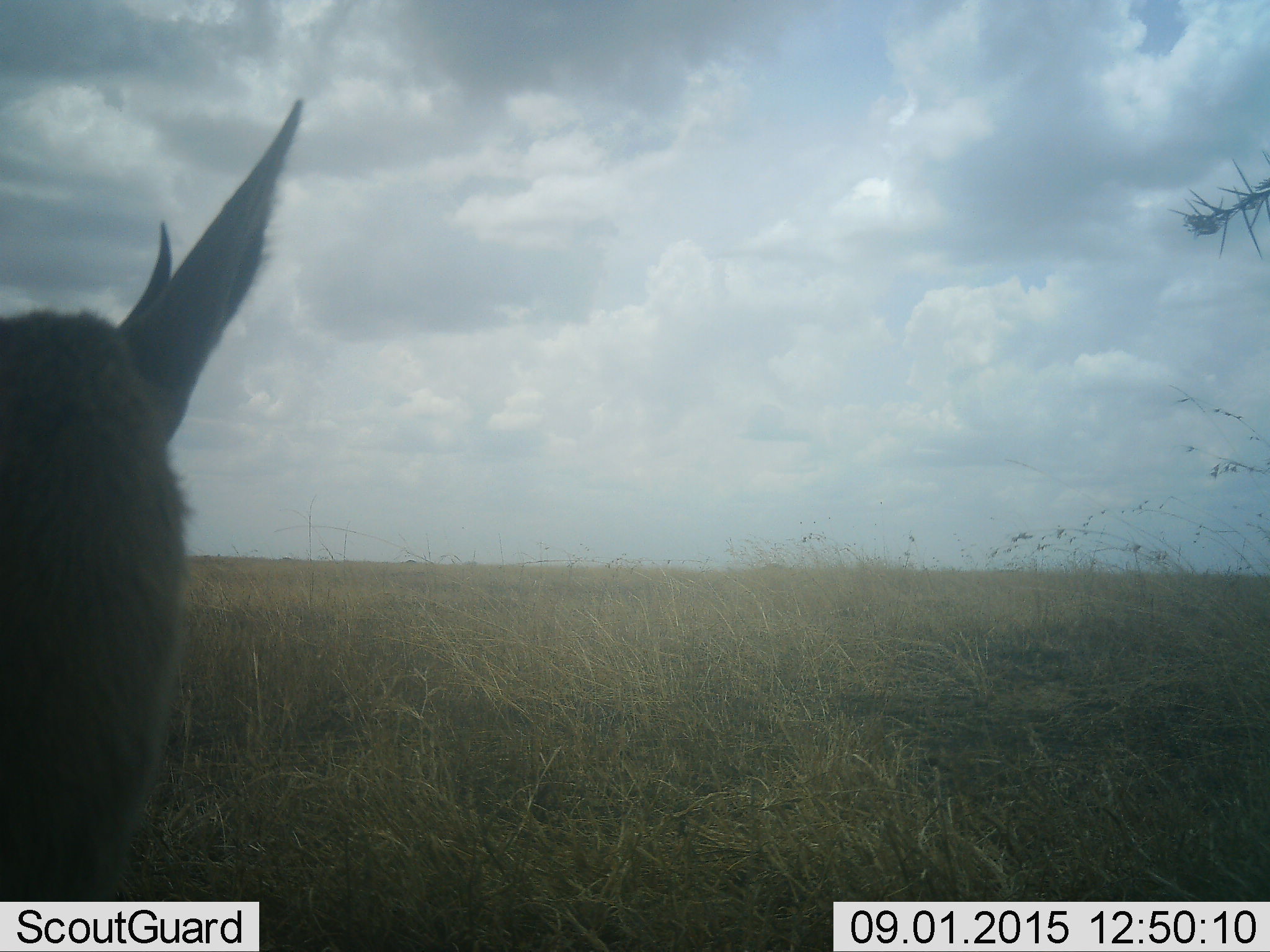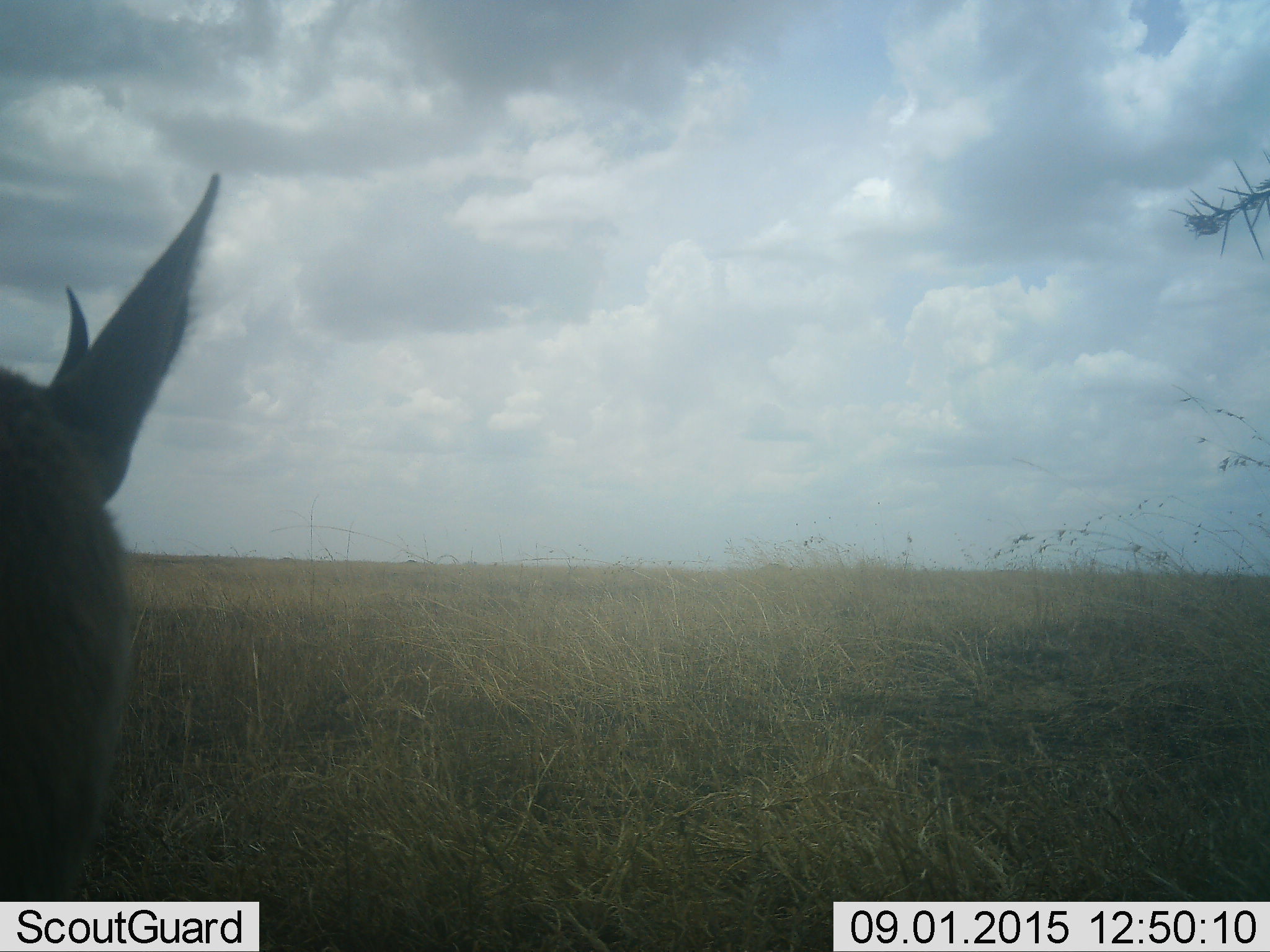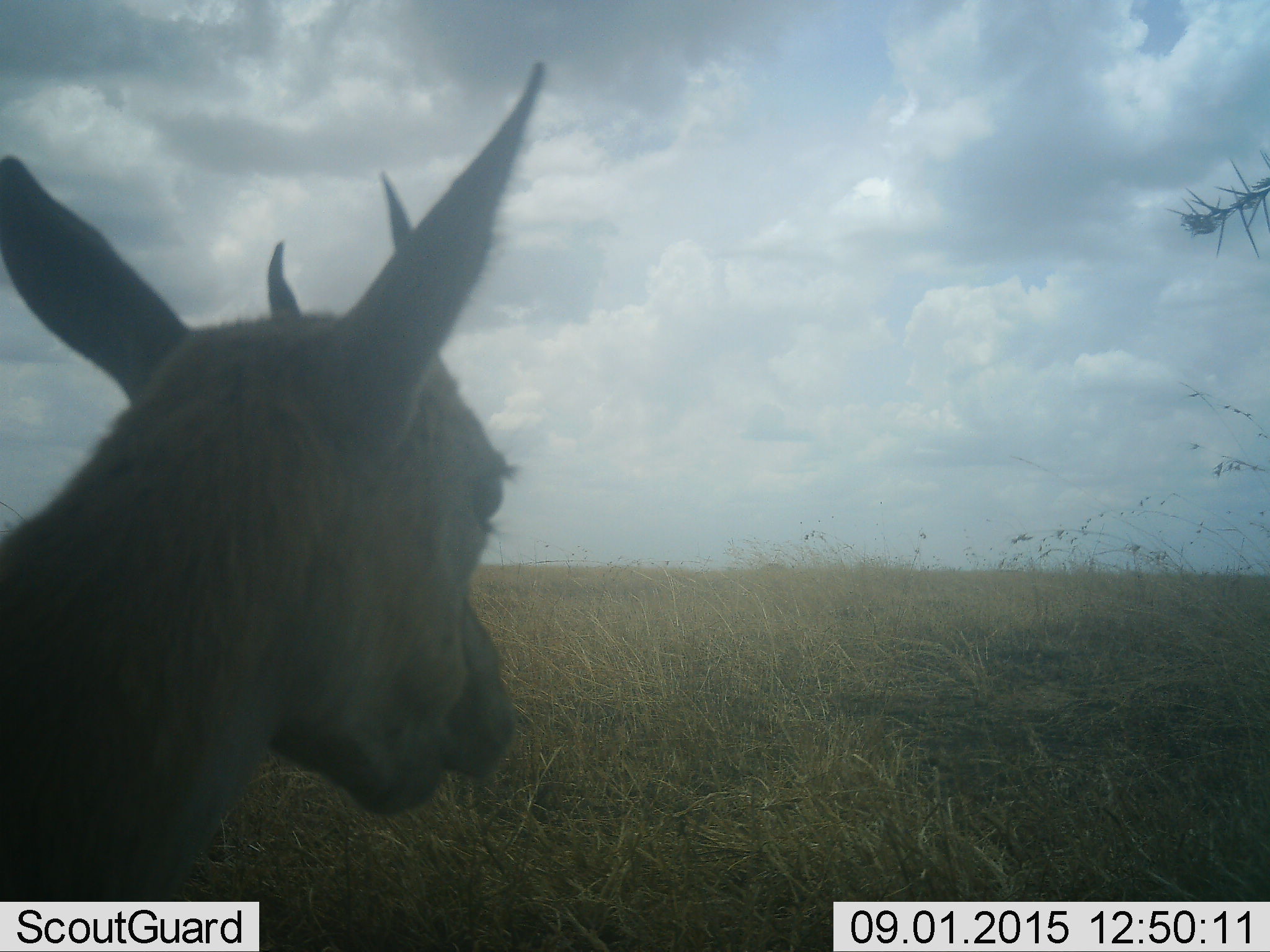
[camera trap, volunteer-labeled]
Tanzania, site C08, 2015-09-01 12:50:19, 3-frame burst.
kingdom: Animalia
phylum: Chordata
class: Mammalia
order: Artiodactyla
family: Bovidae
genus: Nanger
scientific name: Nanger granti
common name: grant's gazelle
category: gazellegrants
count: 1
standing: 50%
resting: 33%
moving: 17%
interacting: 0%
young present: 17%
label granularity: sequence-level